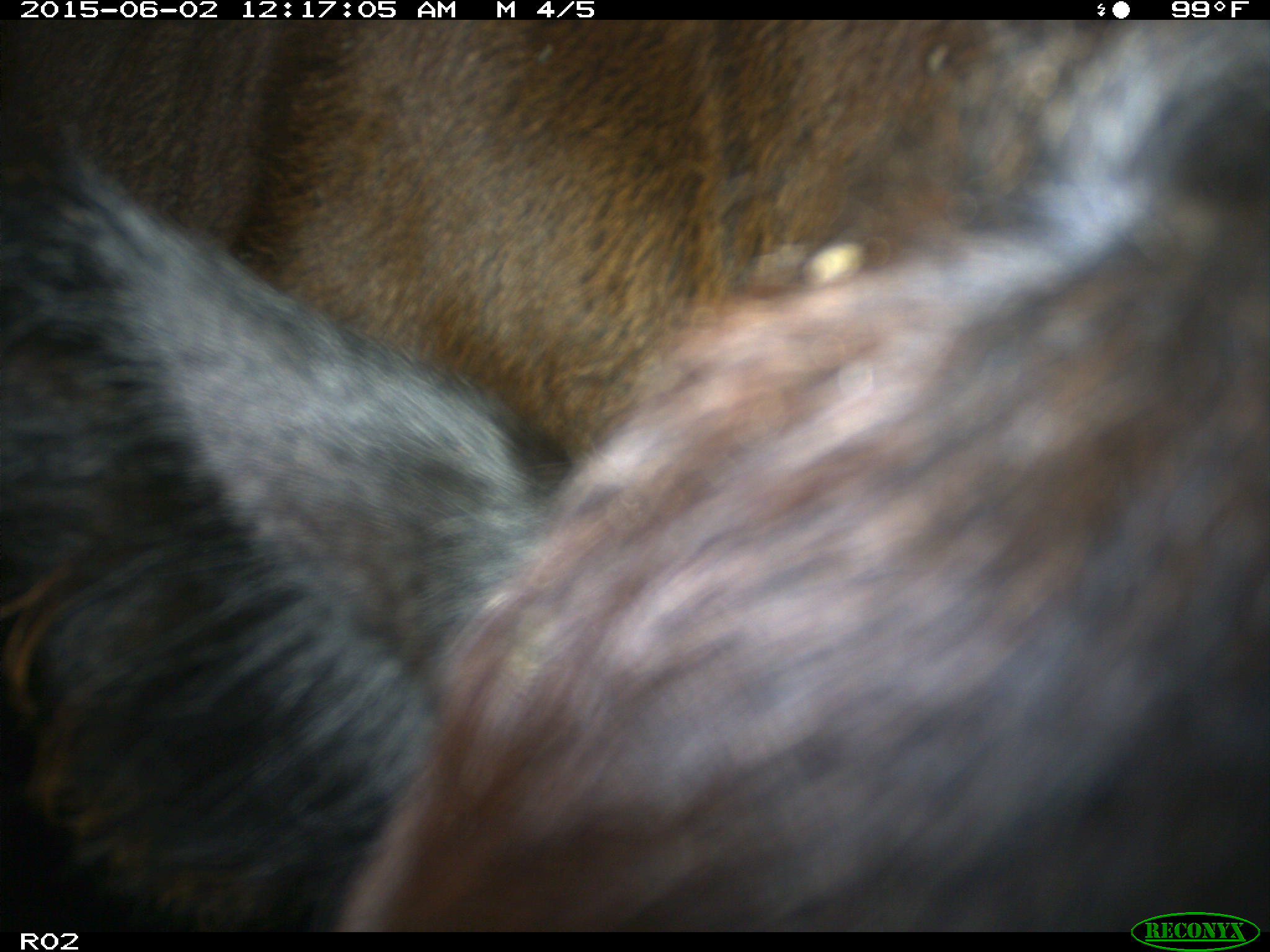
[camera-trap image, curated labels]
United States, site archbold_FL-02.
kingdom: Animalia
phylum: Chordata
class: Mammalia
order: Artiodactyla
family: Bovidae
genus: Bos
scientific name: Bos taurus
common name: domestic cow